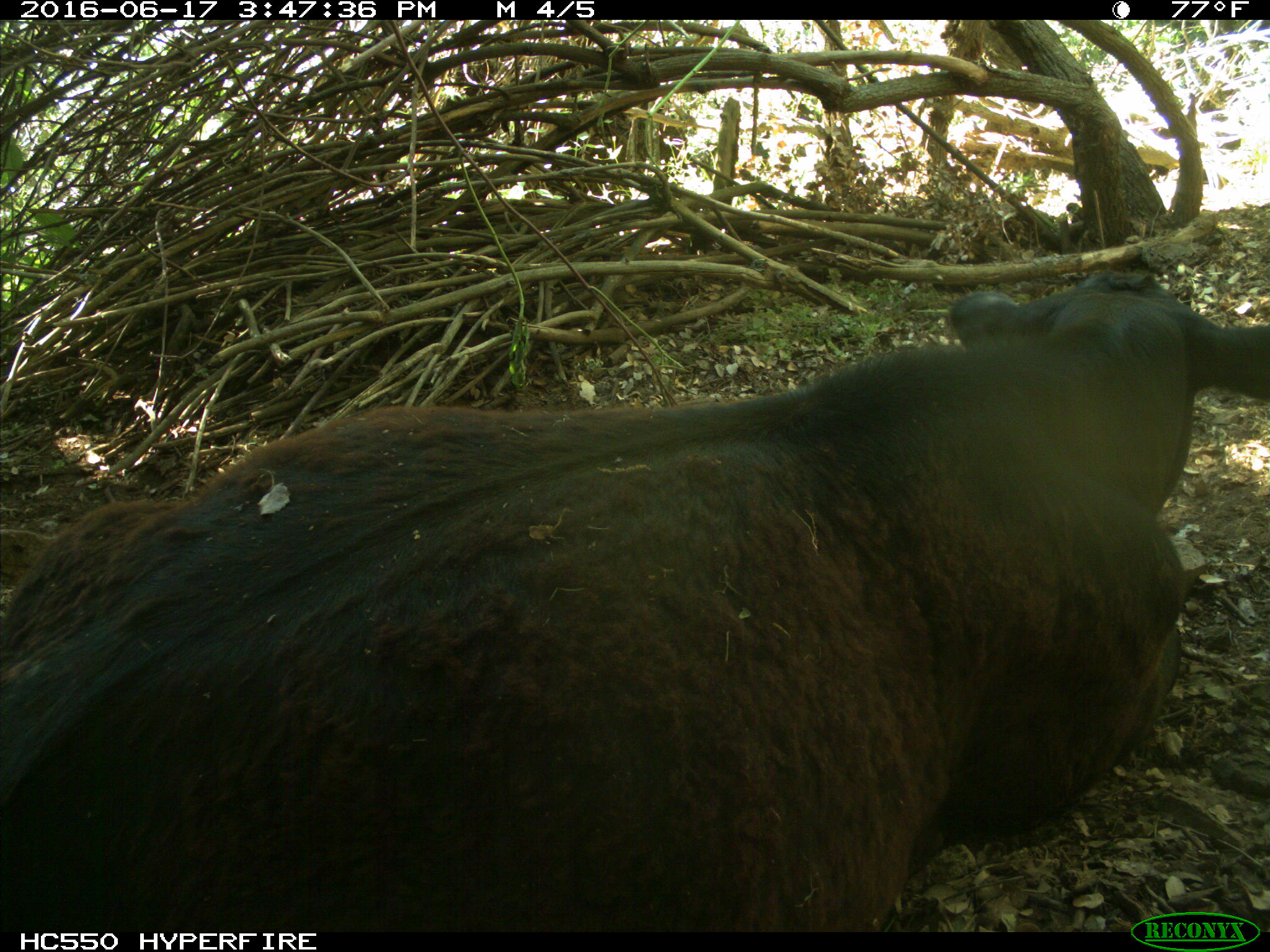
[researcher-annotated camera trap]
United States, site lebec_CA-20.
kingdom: Animalia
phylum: Chordata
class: Mammalia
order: Artiodactyla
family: Bovidae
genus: Bos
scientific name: Bos taurus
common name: domestic cow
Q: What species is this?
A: Bos taurus (domestic cow).